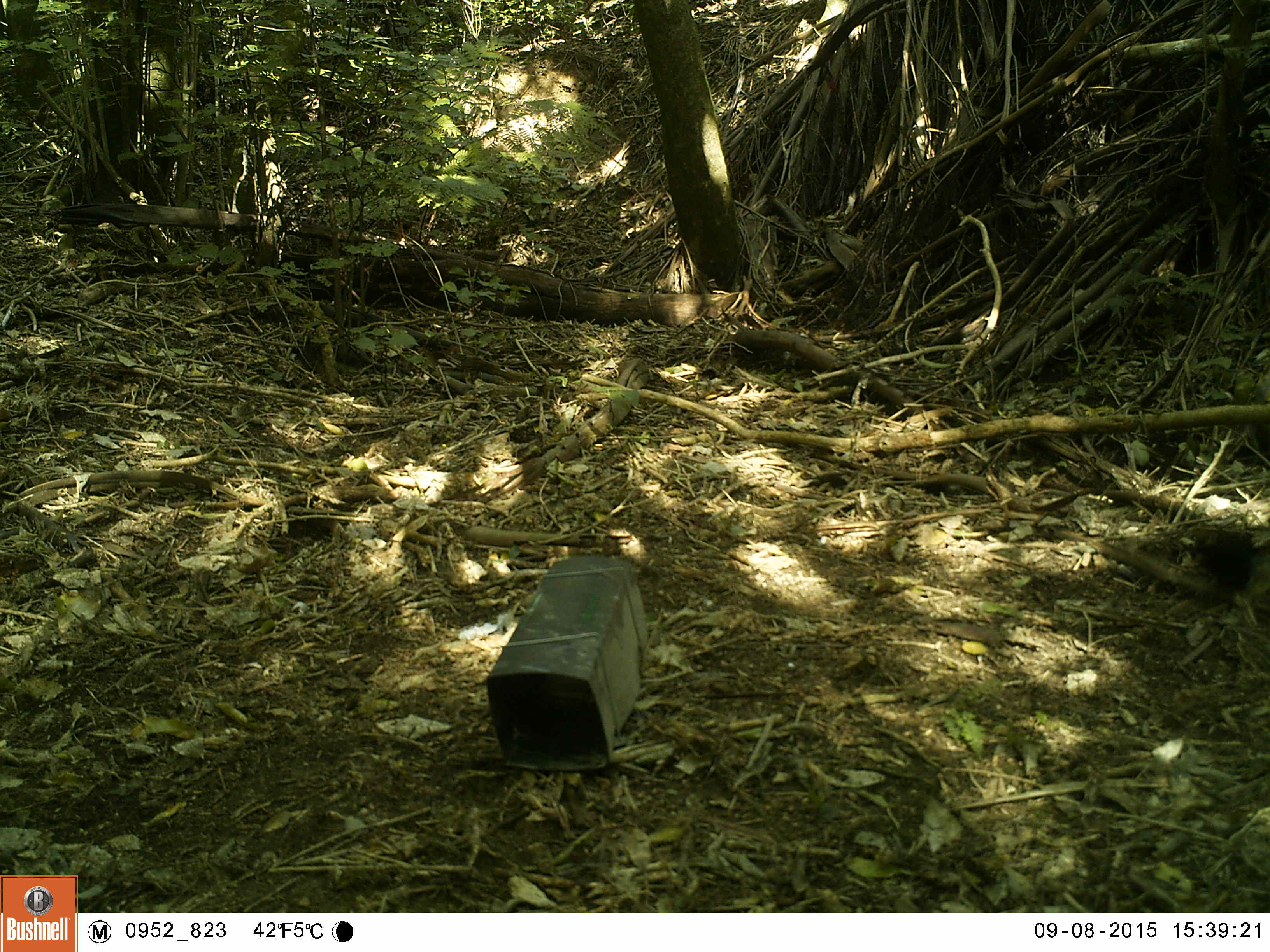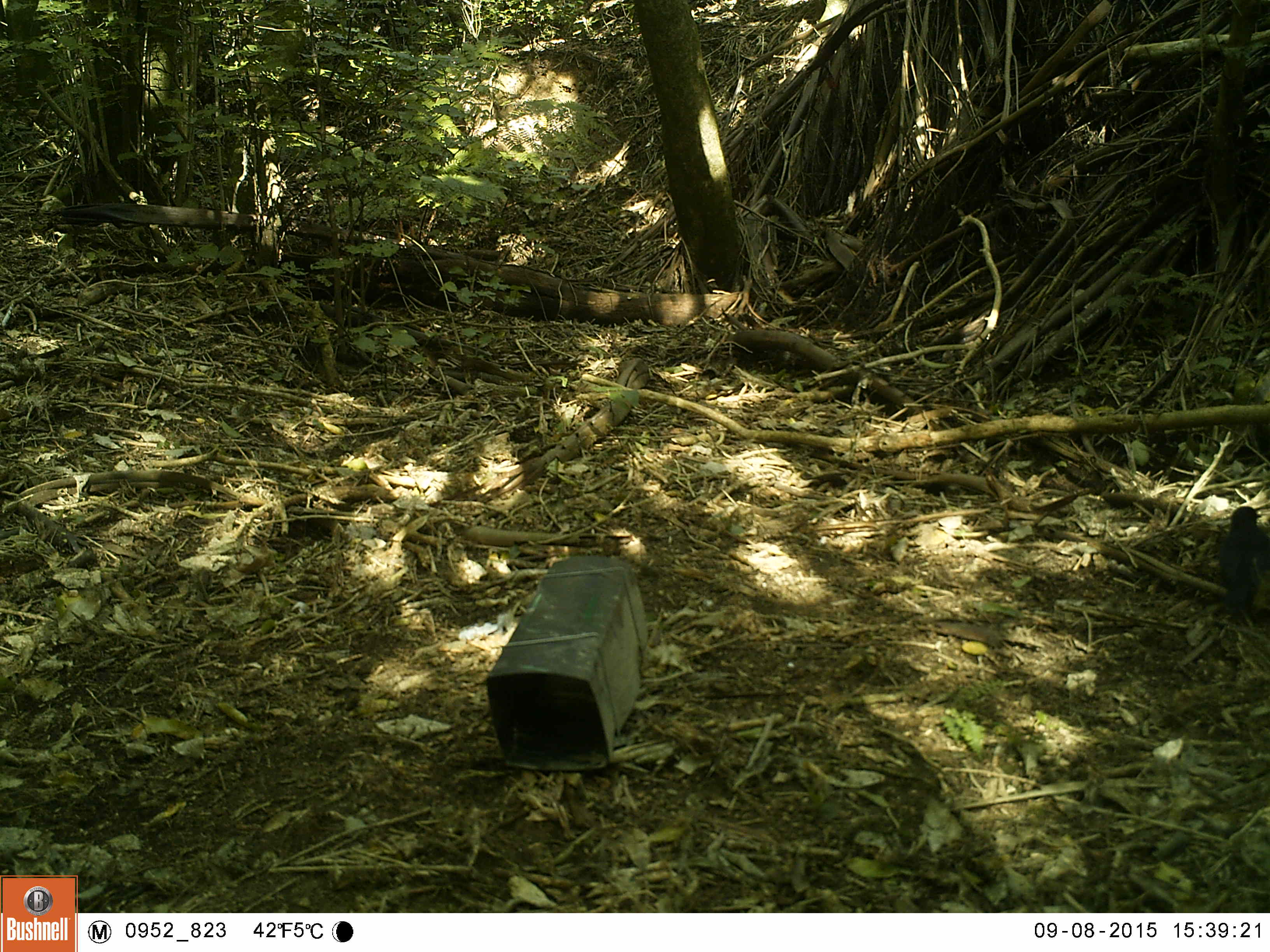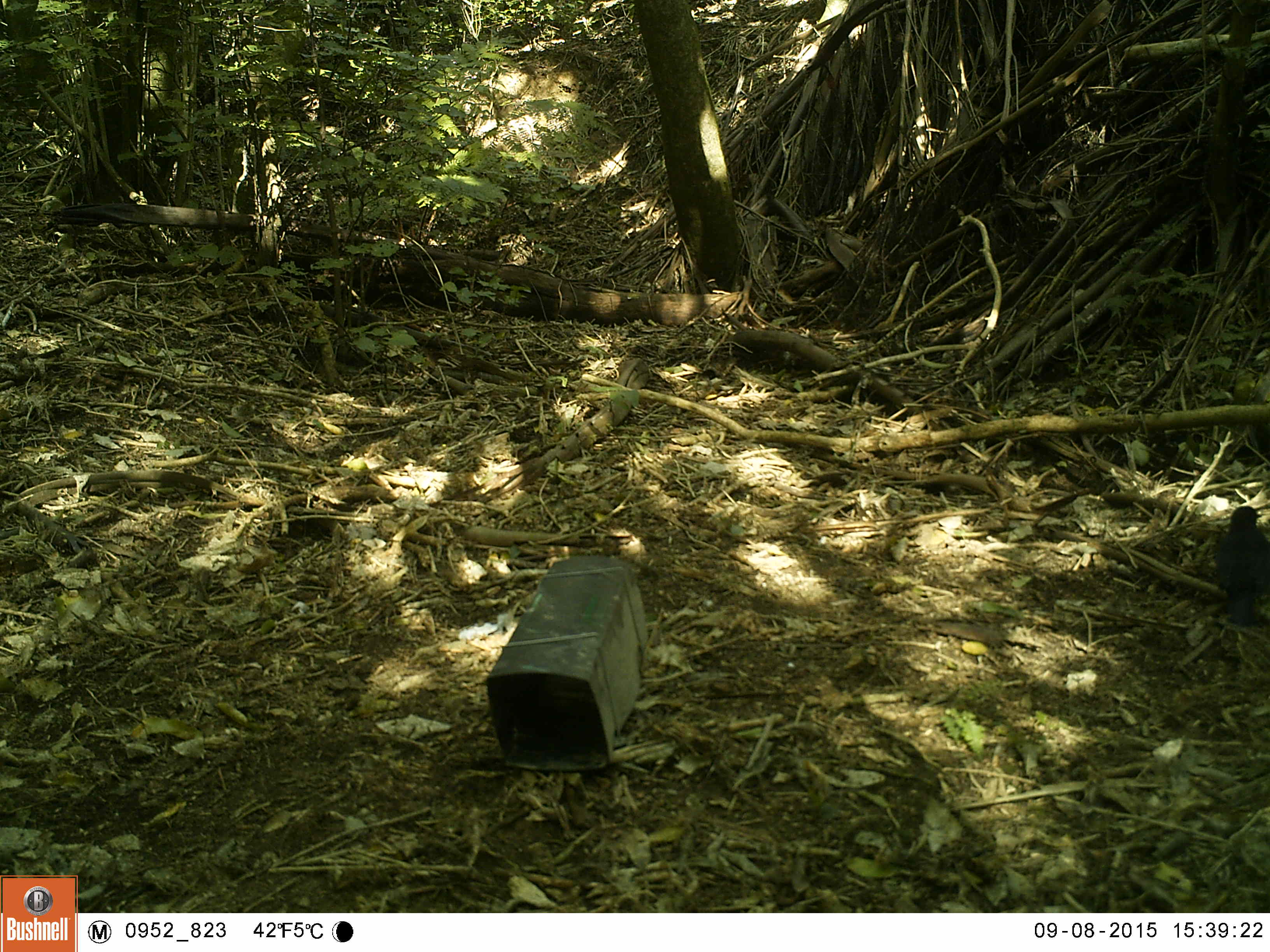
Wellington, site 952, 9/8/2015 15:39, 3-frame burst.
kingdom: Animalia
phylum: Chordata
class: Aves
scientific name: Aves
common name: bird